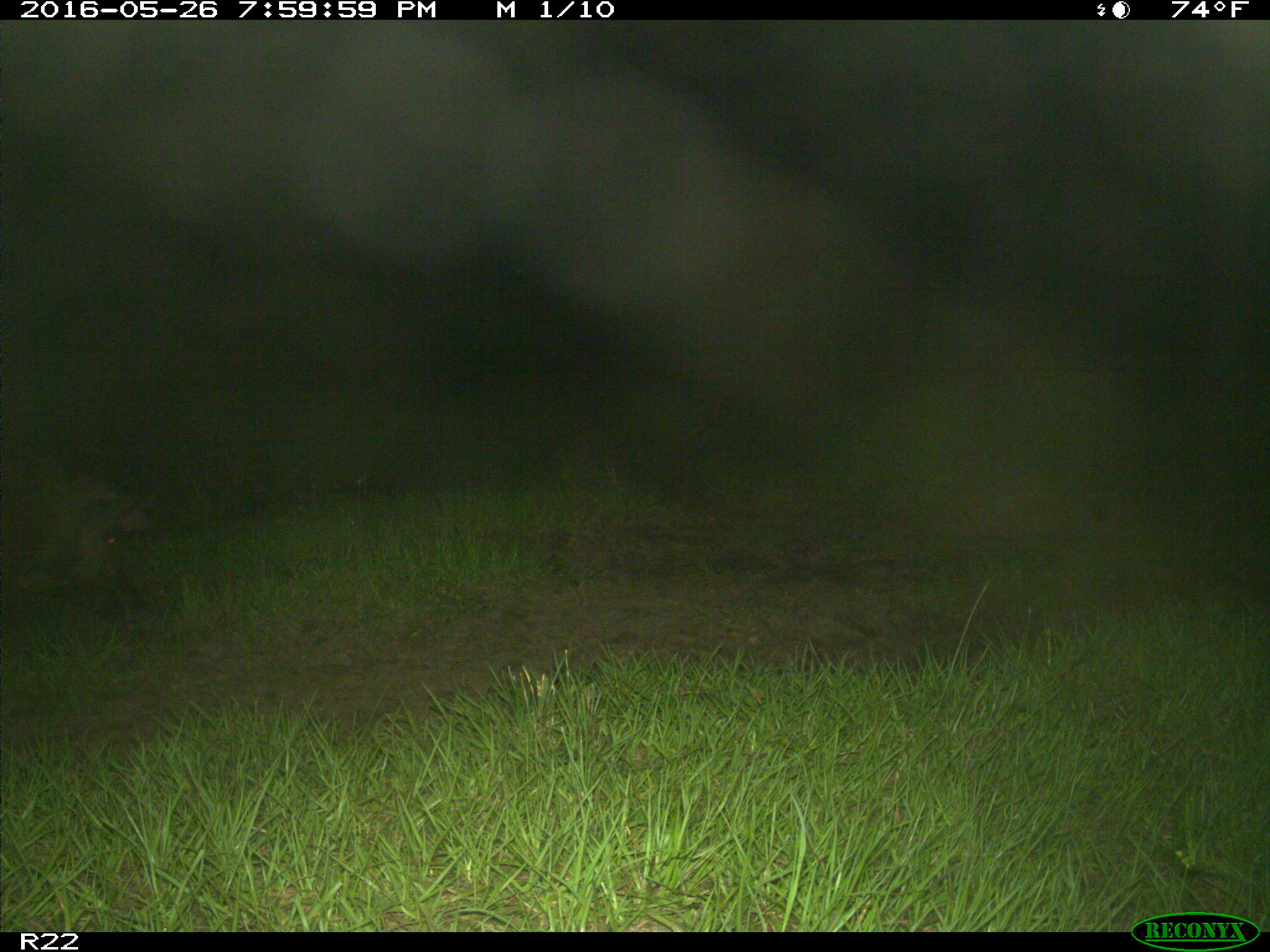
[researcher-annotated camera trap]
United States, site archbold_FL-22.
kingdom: Animalia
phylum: Chordata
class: Mammalia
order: Artiodactyla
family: Suidae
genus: Sus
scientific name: Sus scrofa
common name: wild boar